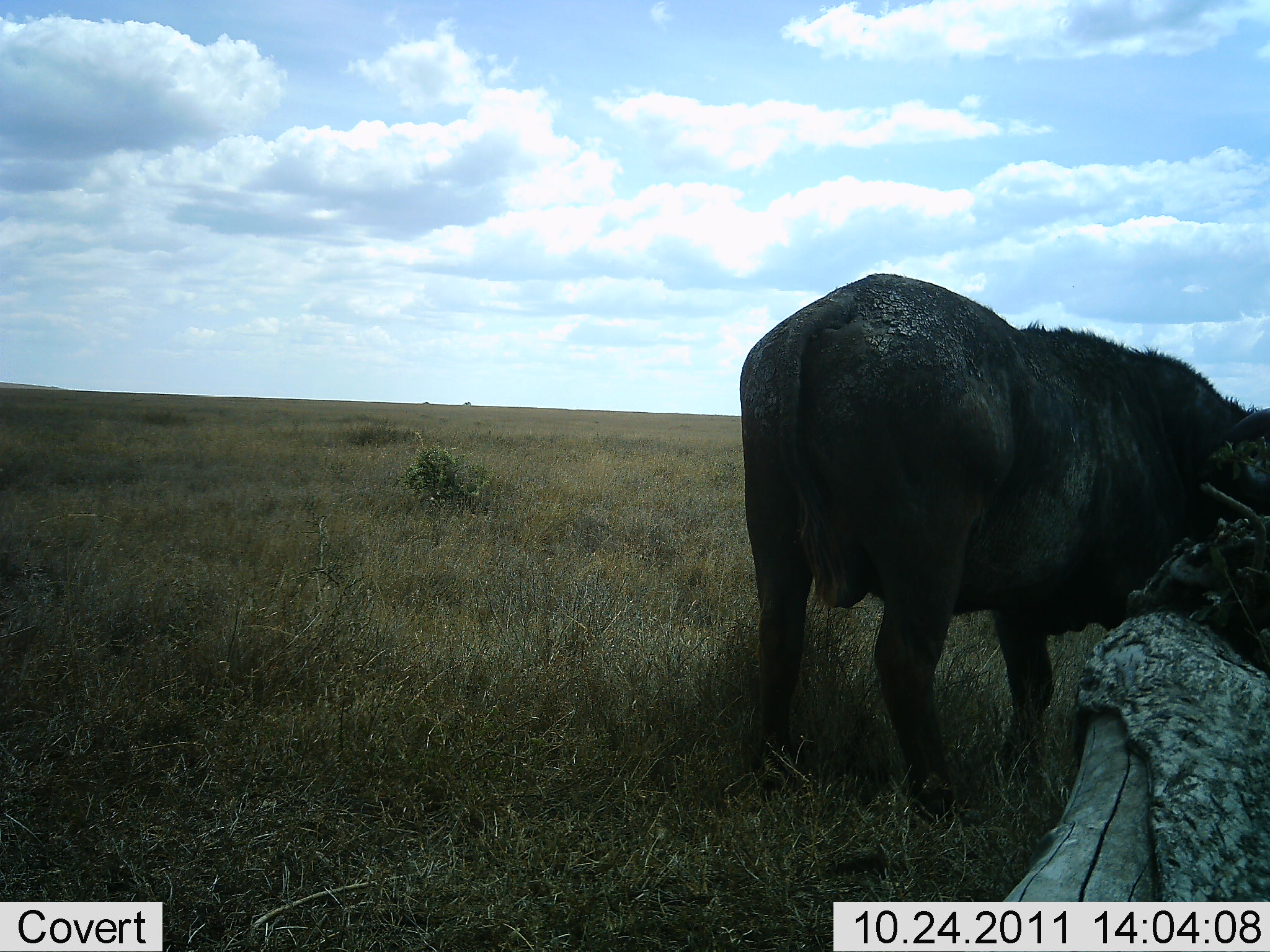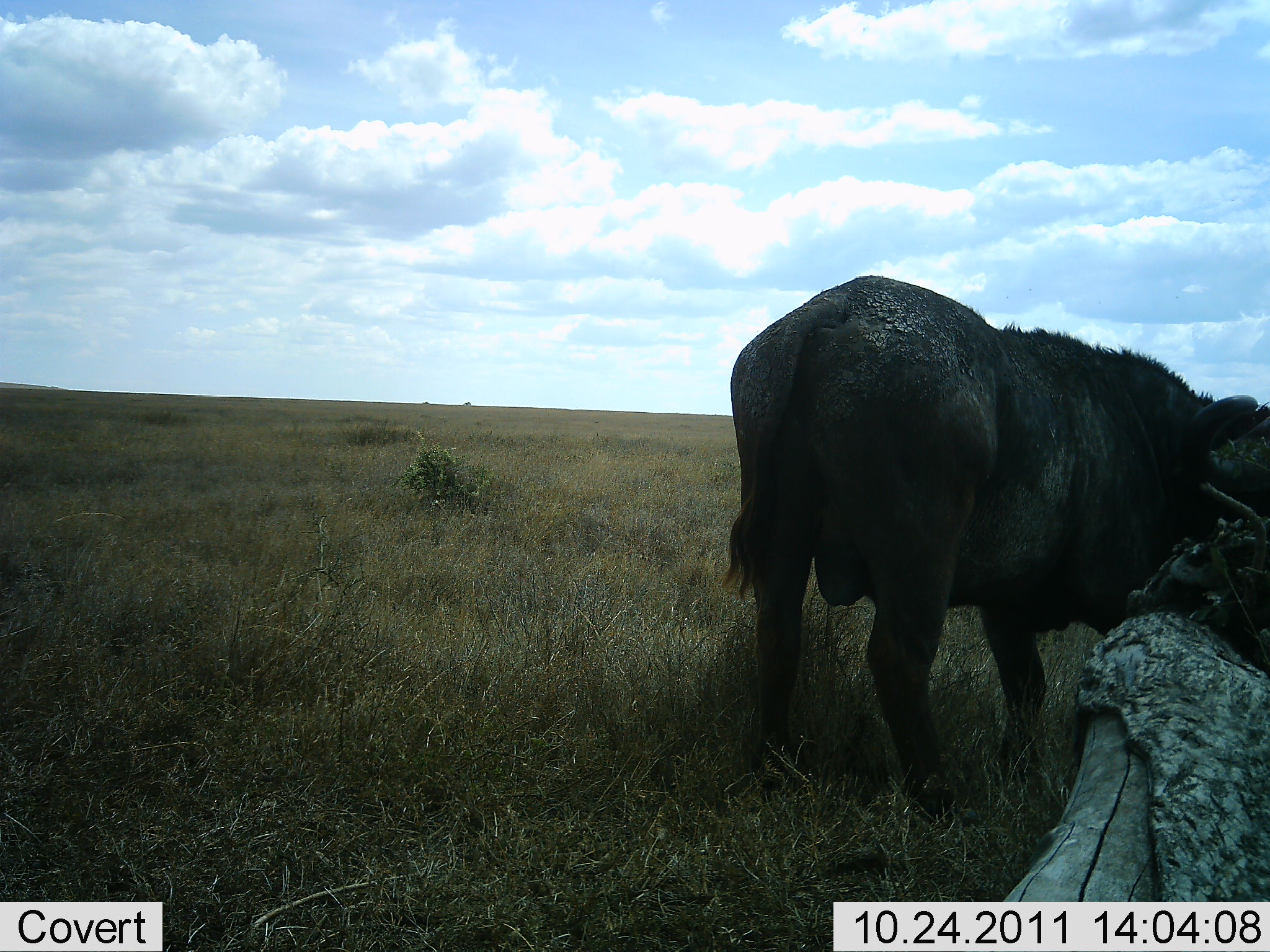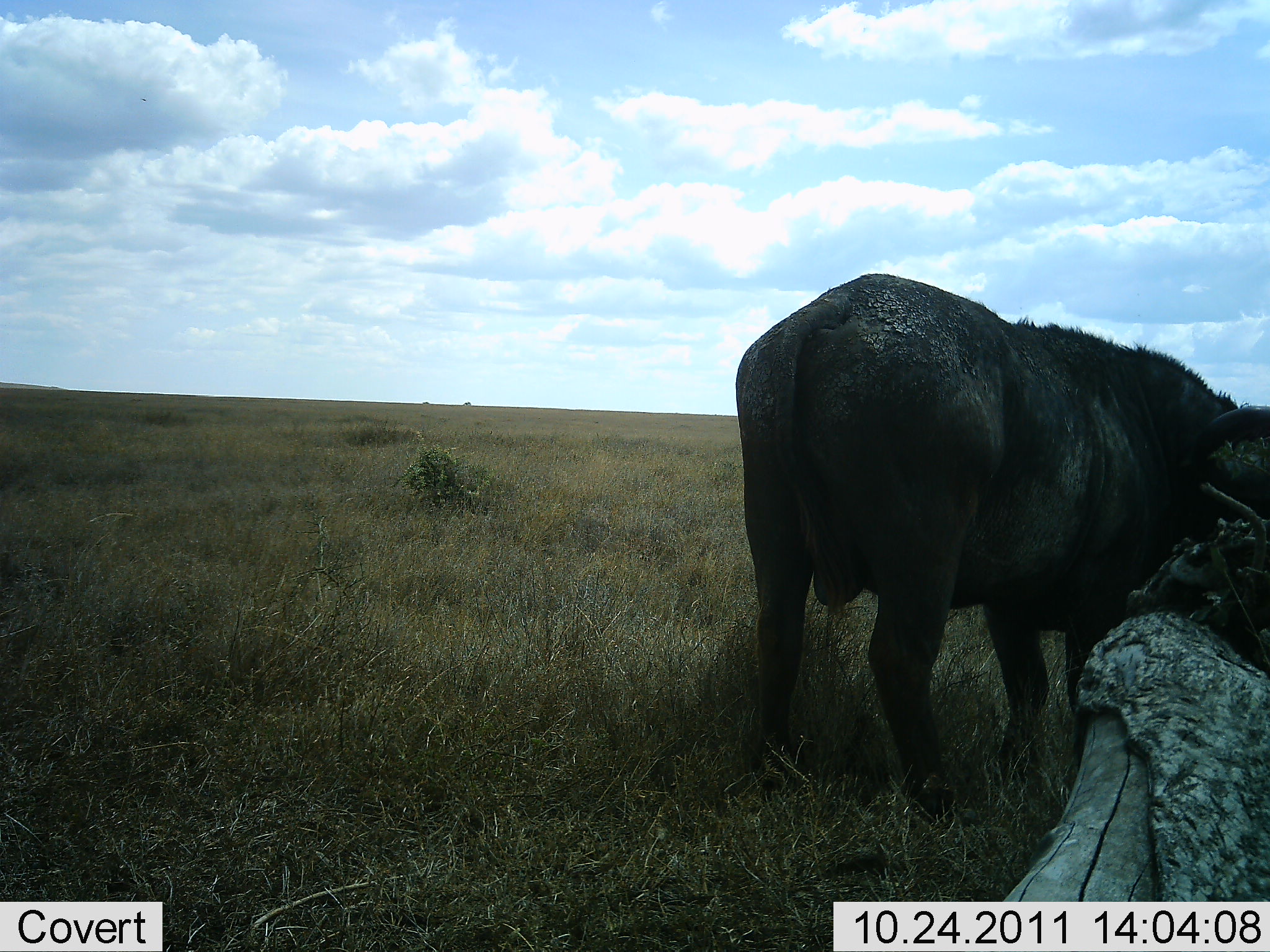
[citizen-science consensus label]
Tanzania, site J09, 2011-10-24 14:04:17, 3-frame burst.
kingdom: Animalia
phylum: Chordata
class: Mammalia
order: Artiodactyla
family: Bovidae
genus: Syncerus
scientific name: Syncerus caffer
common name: cape buffalo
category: buffalo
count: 1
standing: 60%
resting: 0%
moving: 0%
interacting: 10%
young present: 0%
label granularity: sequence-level